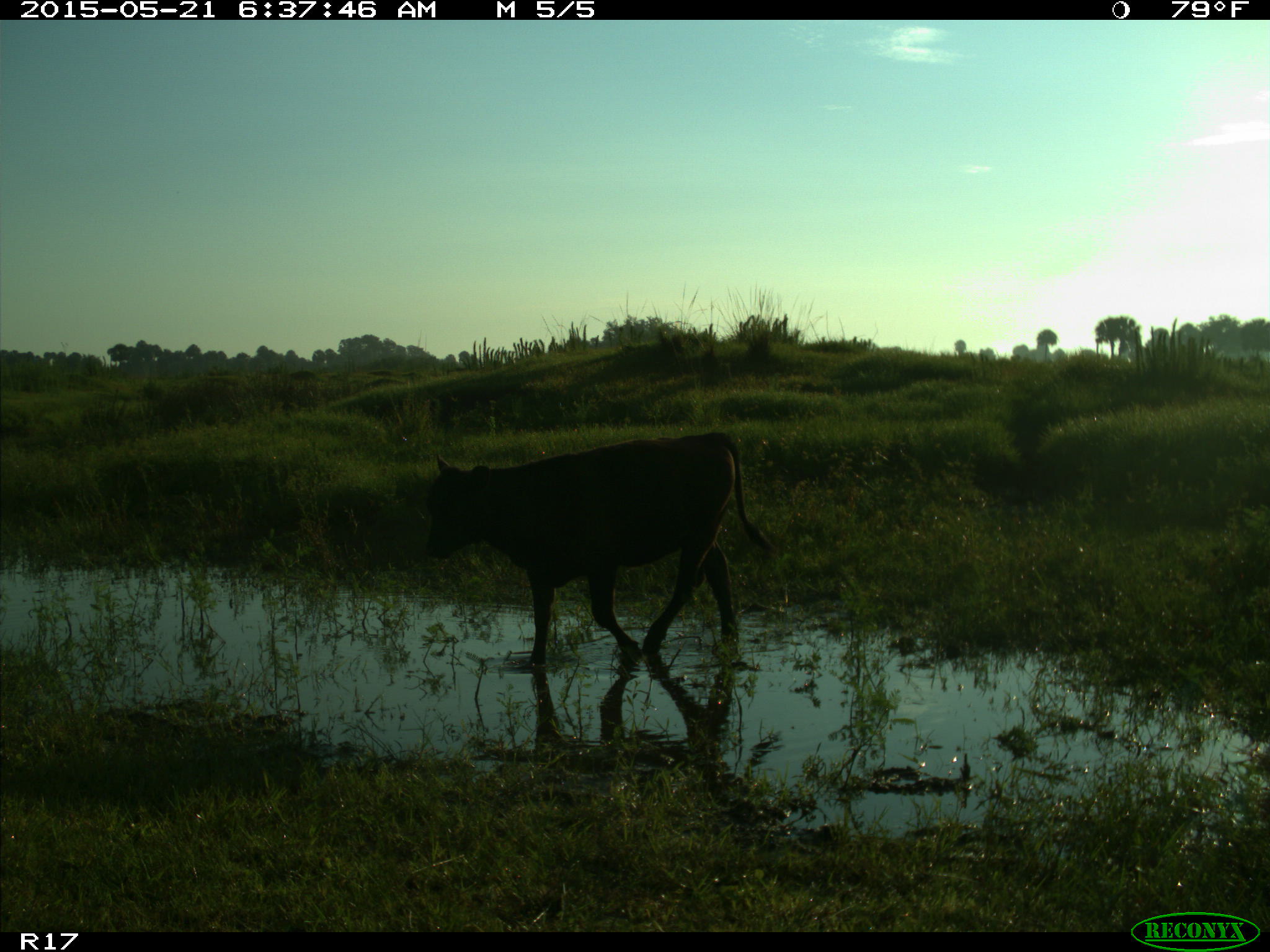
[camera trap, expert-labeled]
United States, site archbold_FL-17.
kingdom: Animalia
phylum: Chordata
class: Mammalia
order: Artiodactyla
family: Bovidae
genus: Bos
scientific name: Bos taurus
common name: domestic cow